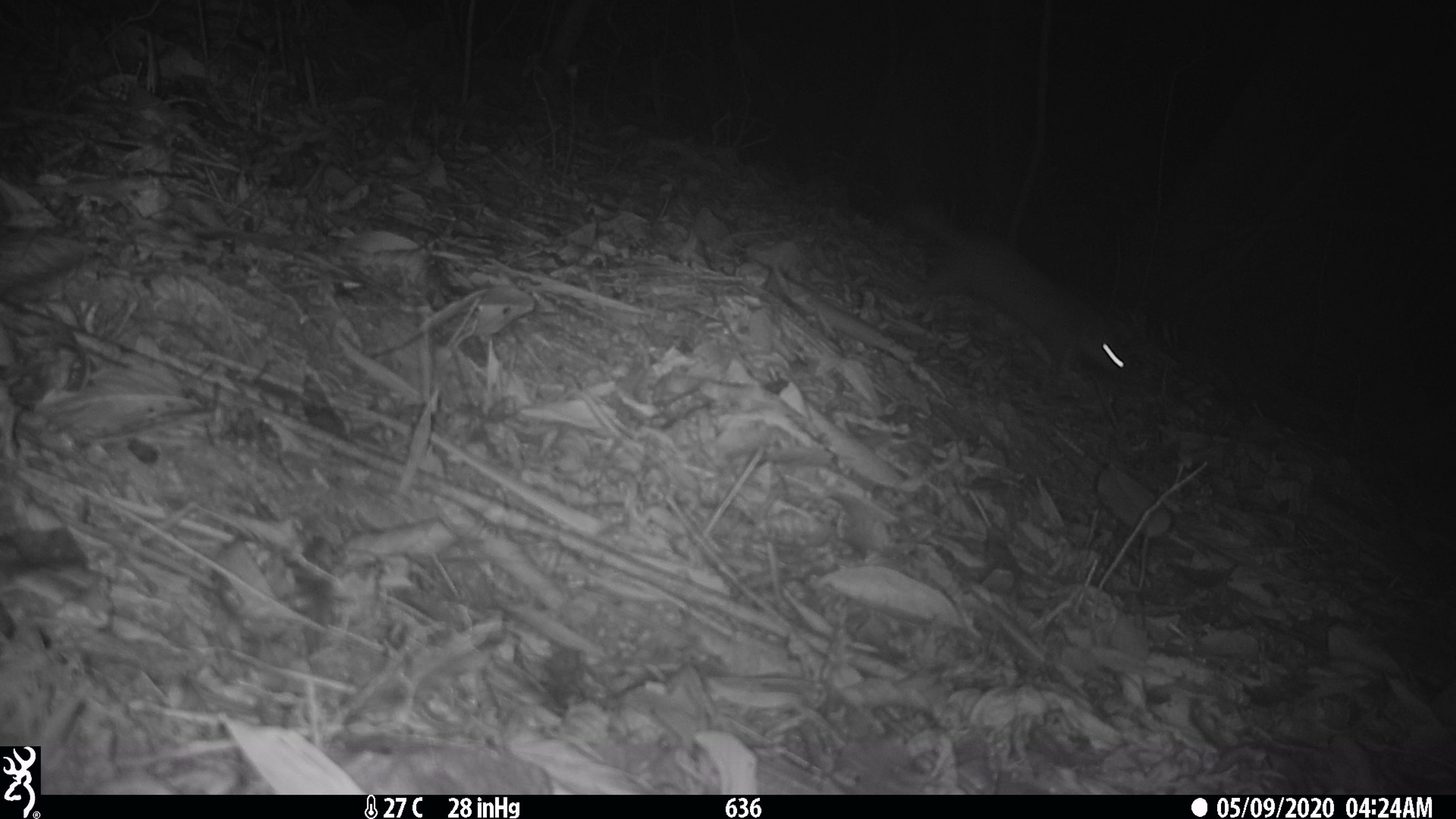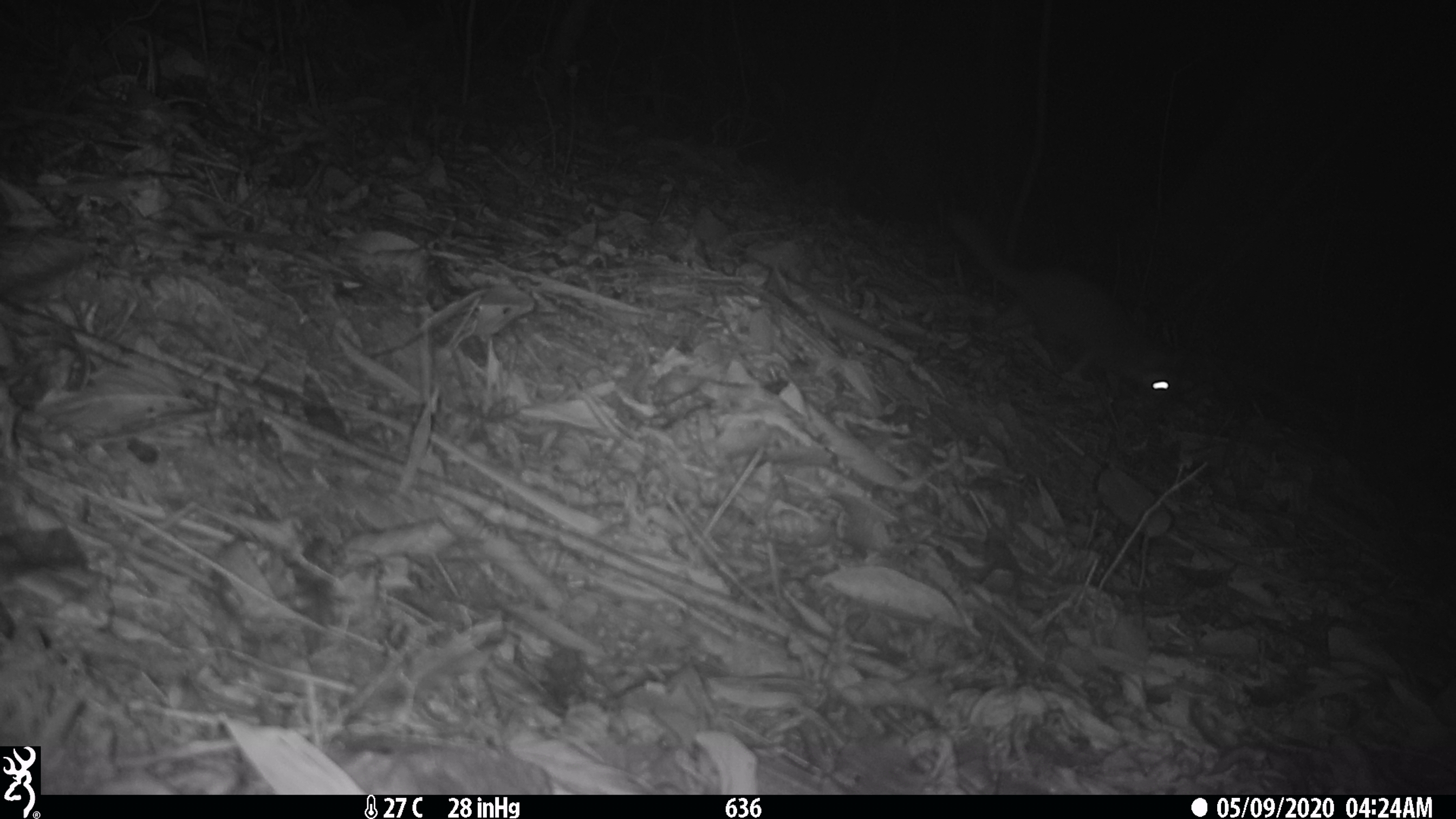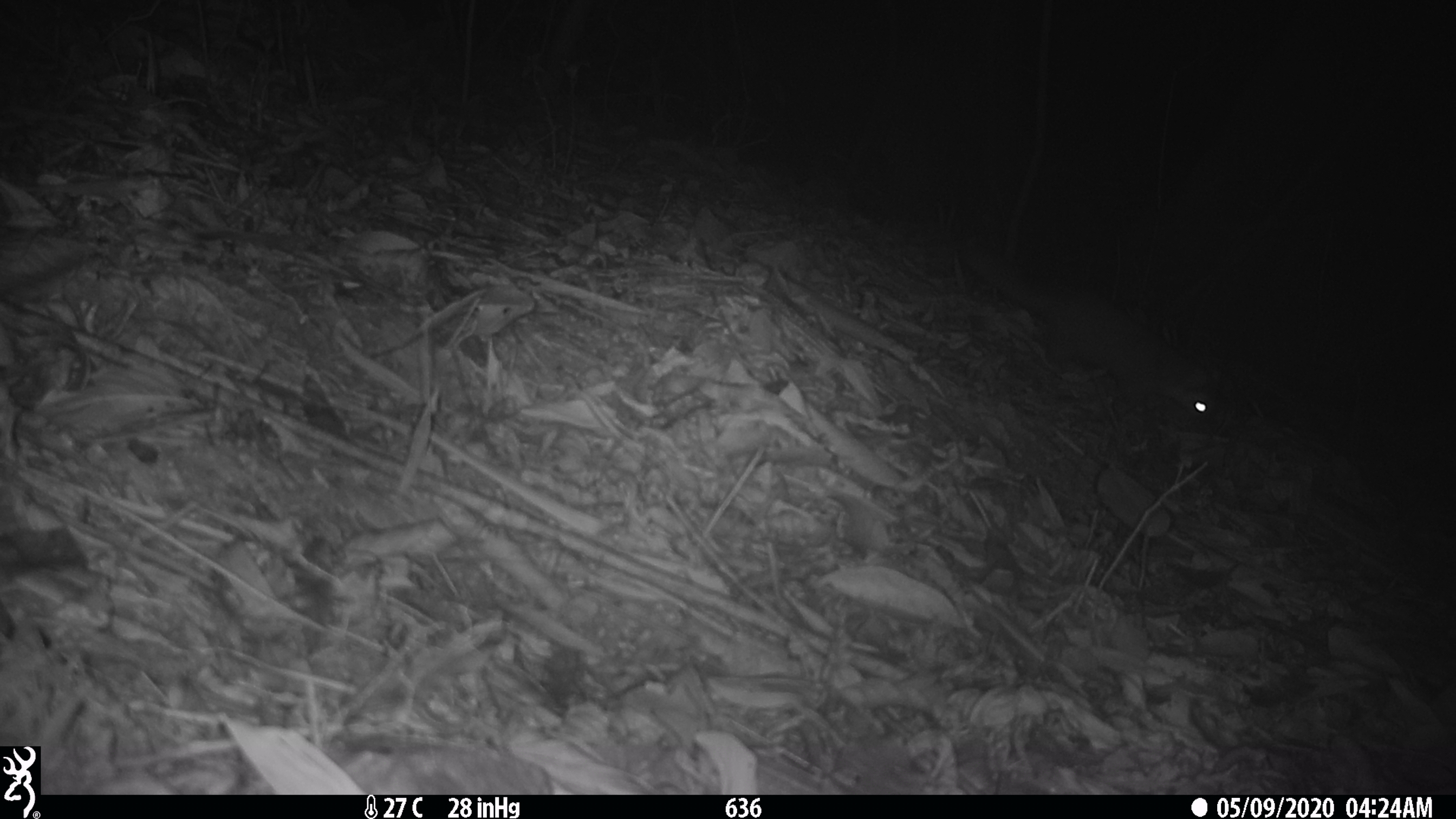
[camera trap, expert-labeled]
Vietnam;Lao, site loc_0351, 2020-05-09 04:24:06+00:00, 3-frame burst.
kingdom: Animalia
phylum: Chordata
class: Mammalia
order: Carnivora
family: Mustelidae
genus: Melogale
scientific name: Melogale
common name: ferret badger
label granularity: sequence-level